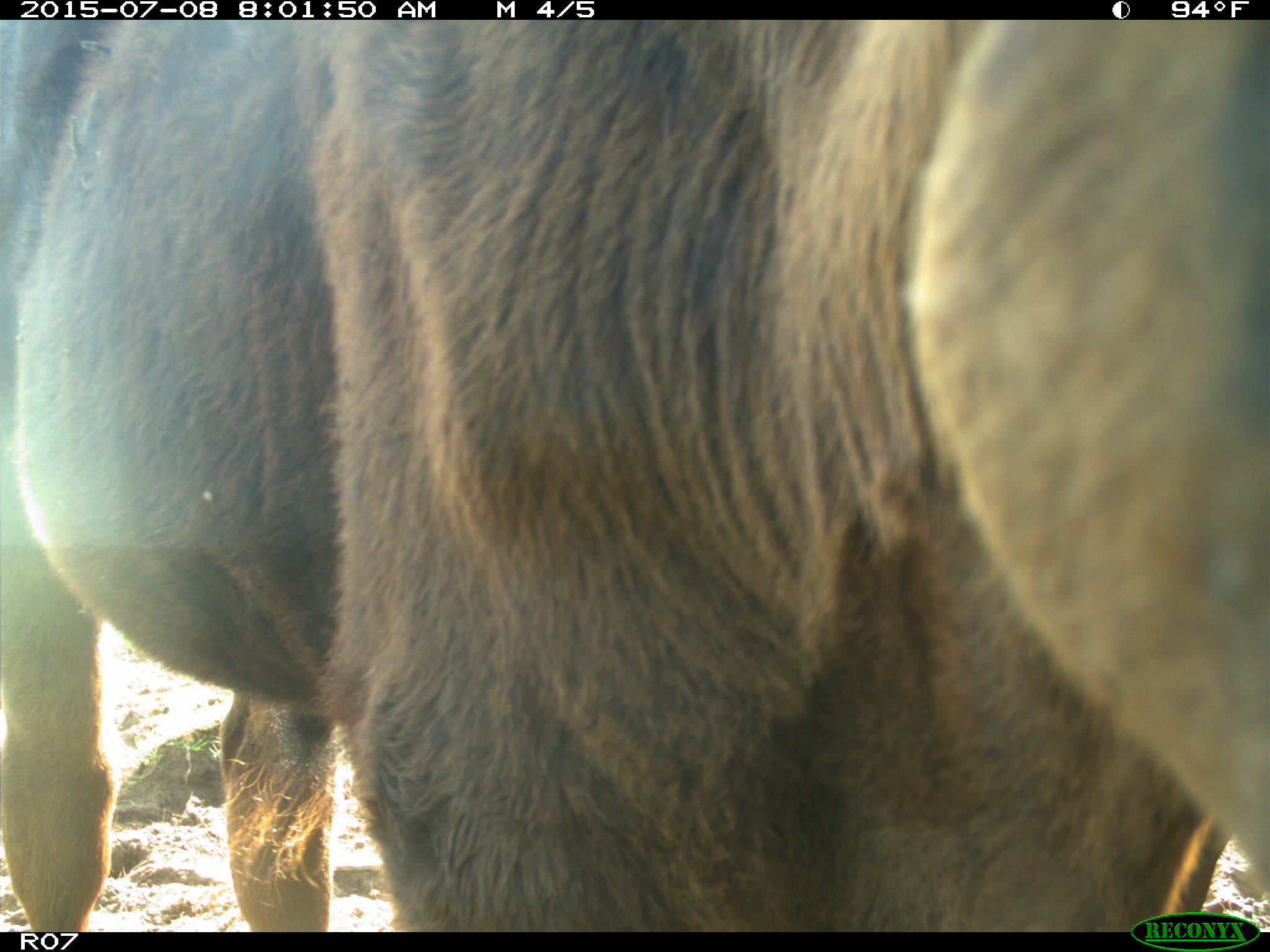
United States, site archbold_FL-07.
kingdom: Animalia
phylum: Chordata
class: Mammalia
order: Artiodactyla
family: Bovidae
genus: Bos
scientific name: Bos taurus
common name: domestic cow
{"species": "Bos taurus (domestic cow)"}